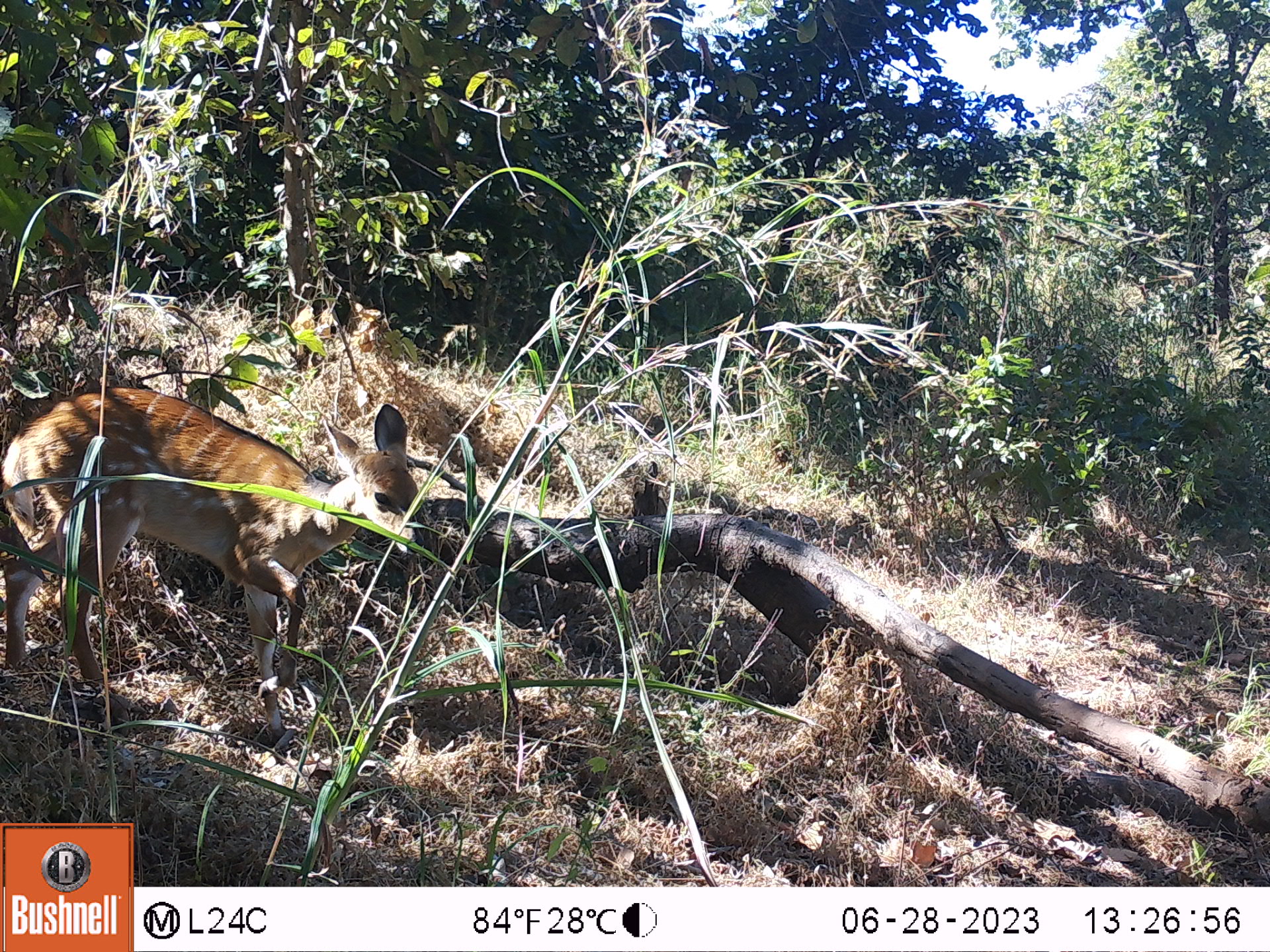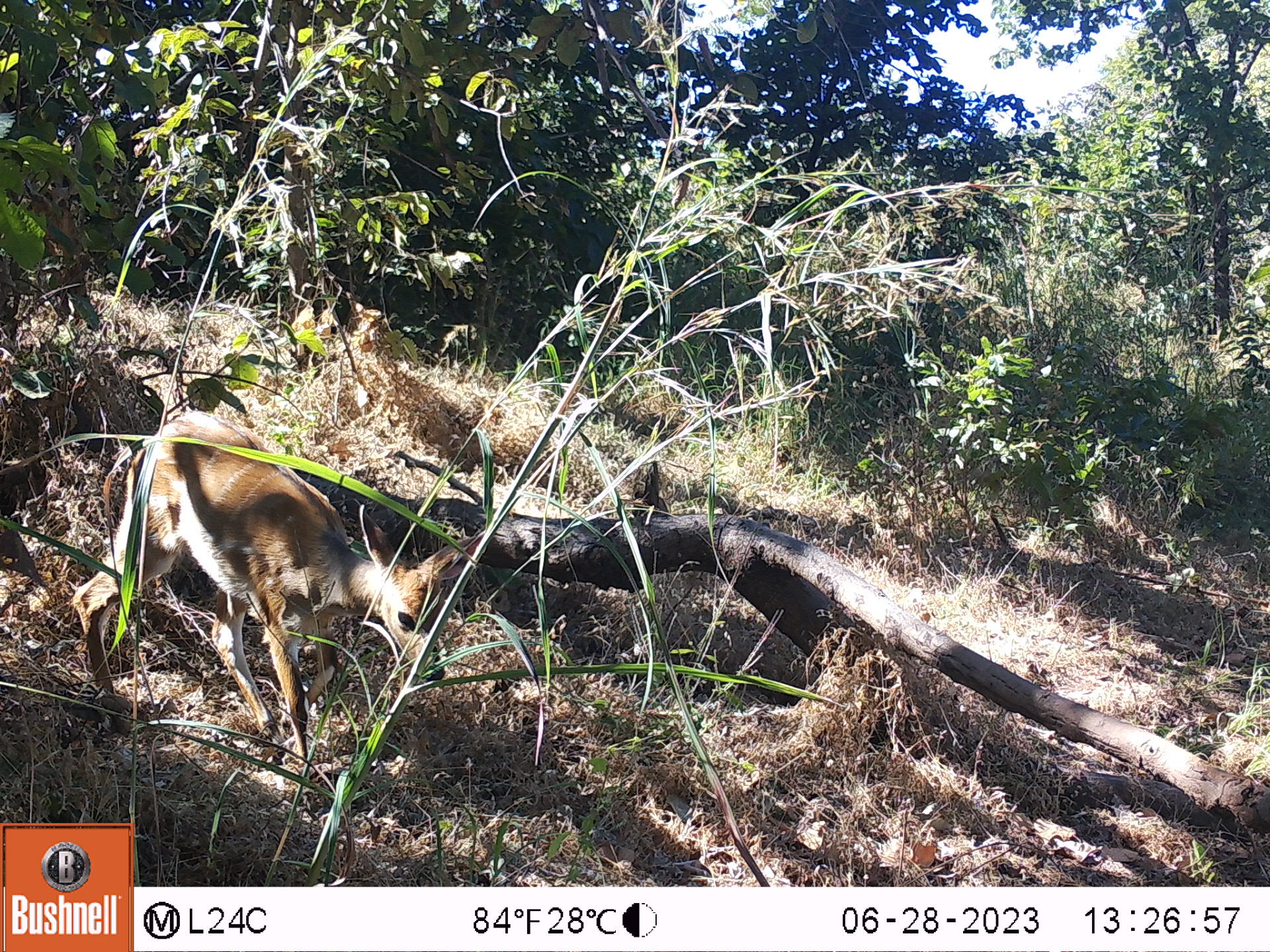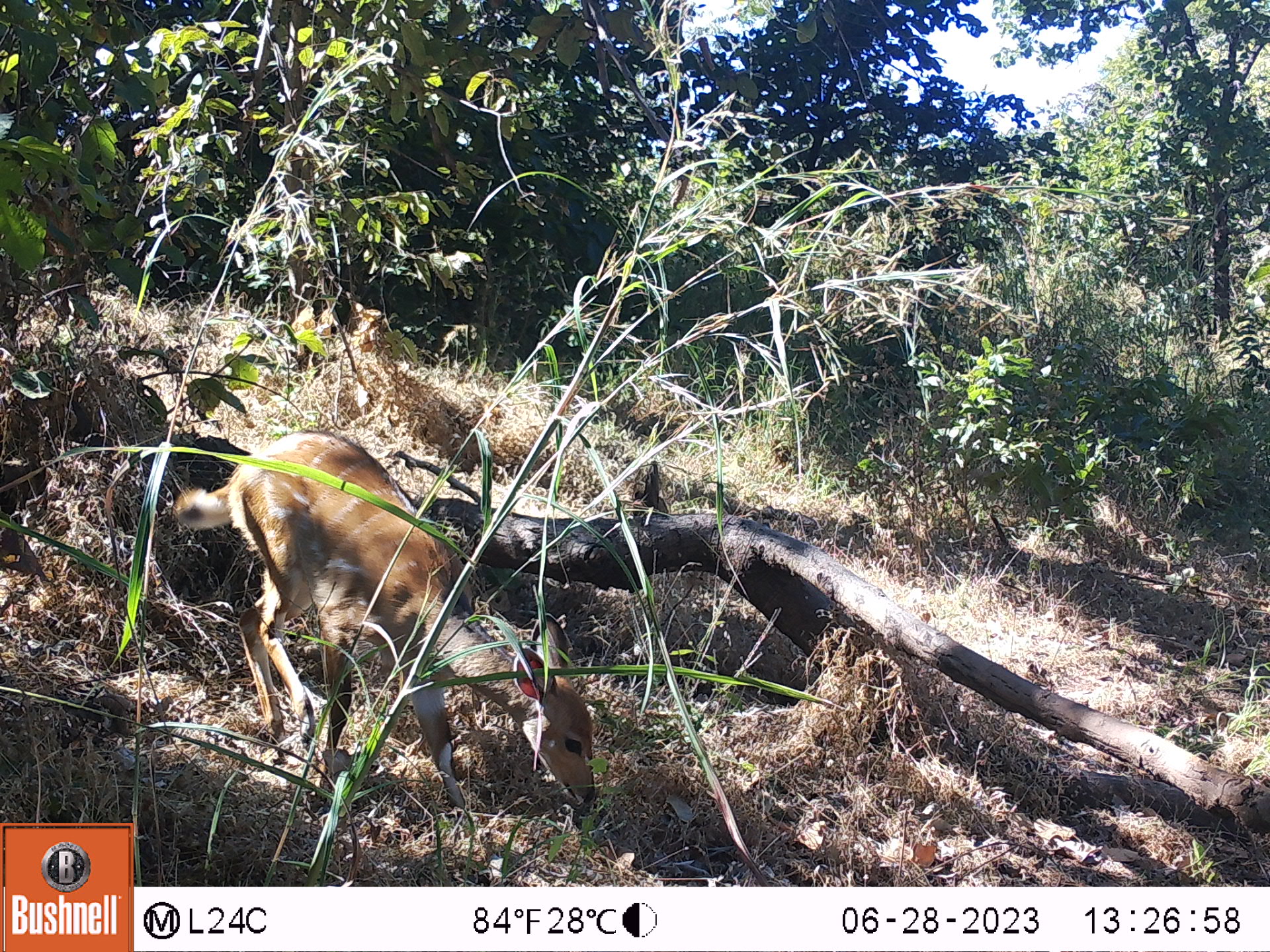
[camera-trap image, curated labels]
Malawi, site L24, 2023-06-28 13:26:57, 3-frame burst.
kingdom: Animalia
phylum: Chordata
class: Mammalia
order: Artiodactyla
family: Bovidae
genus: Tragelaphus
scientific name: Tragelaphus sylvaticus sylvaticus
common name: cape bushbuck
Cape bushbuck (Tragelaphus sylvaticus sylvaticus), count 1.